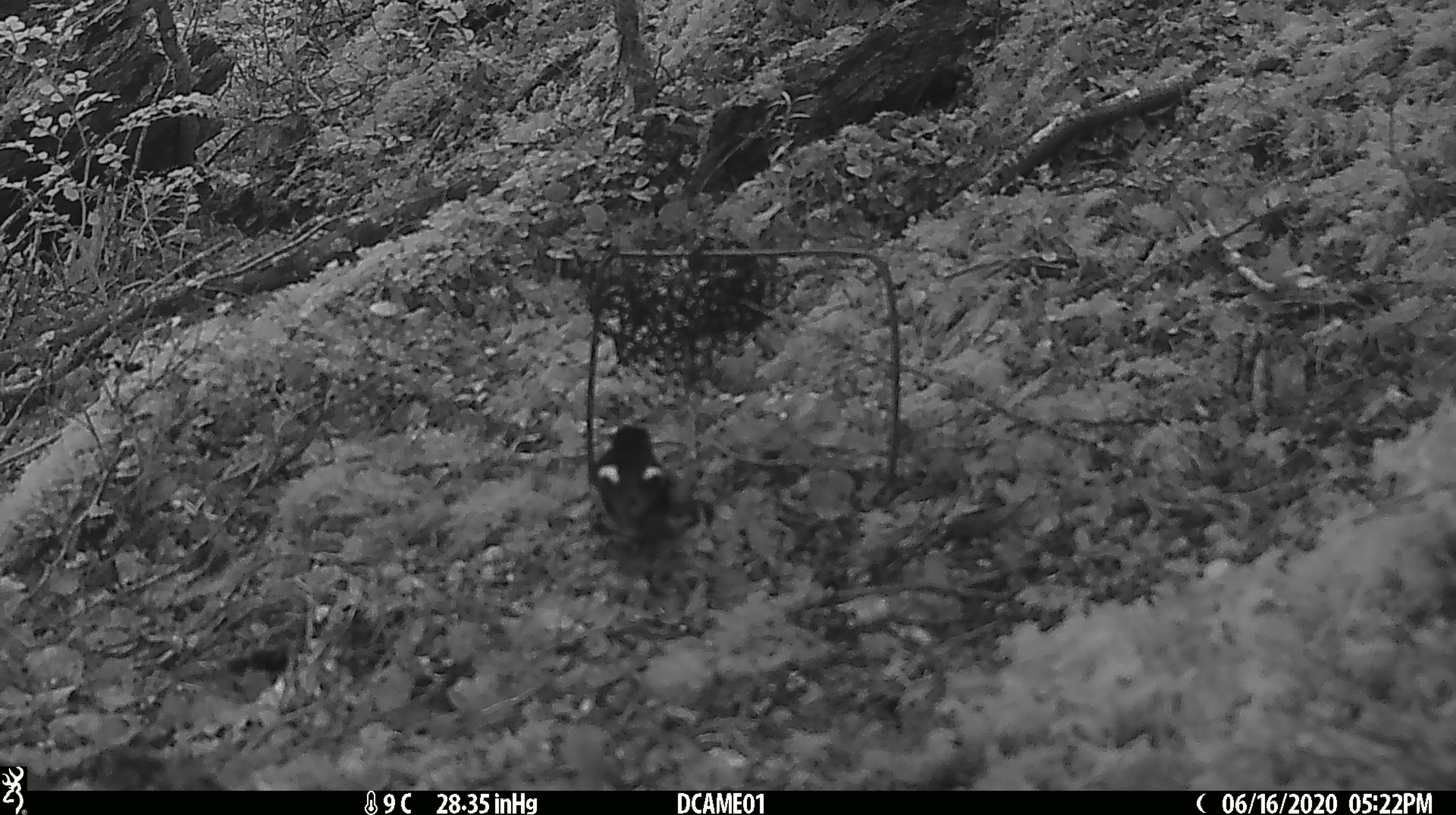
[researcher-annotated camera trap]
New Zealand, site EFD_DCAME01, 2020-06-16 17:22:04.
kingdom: Animalia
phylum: Chordata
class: Aves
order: Passeriformes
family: Petroicidae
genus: Petroica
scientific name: Petroica macrocephala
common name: tomtit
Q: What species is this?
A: Tomtit (Petroica macrocephala).